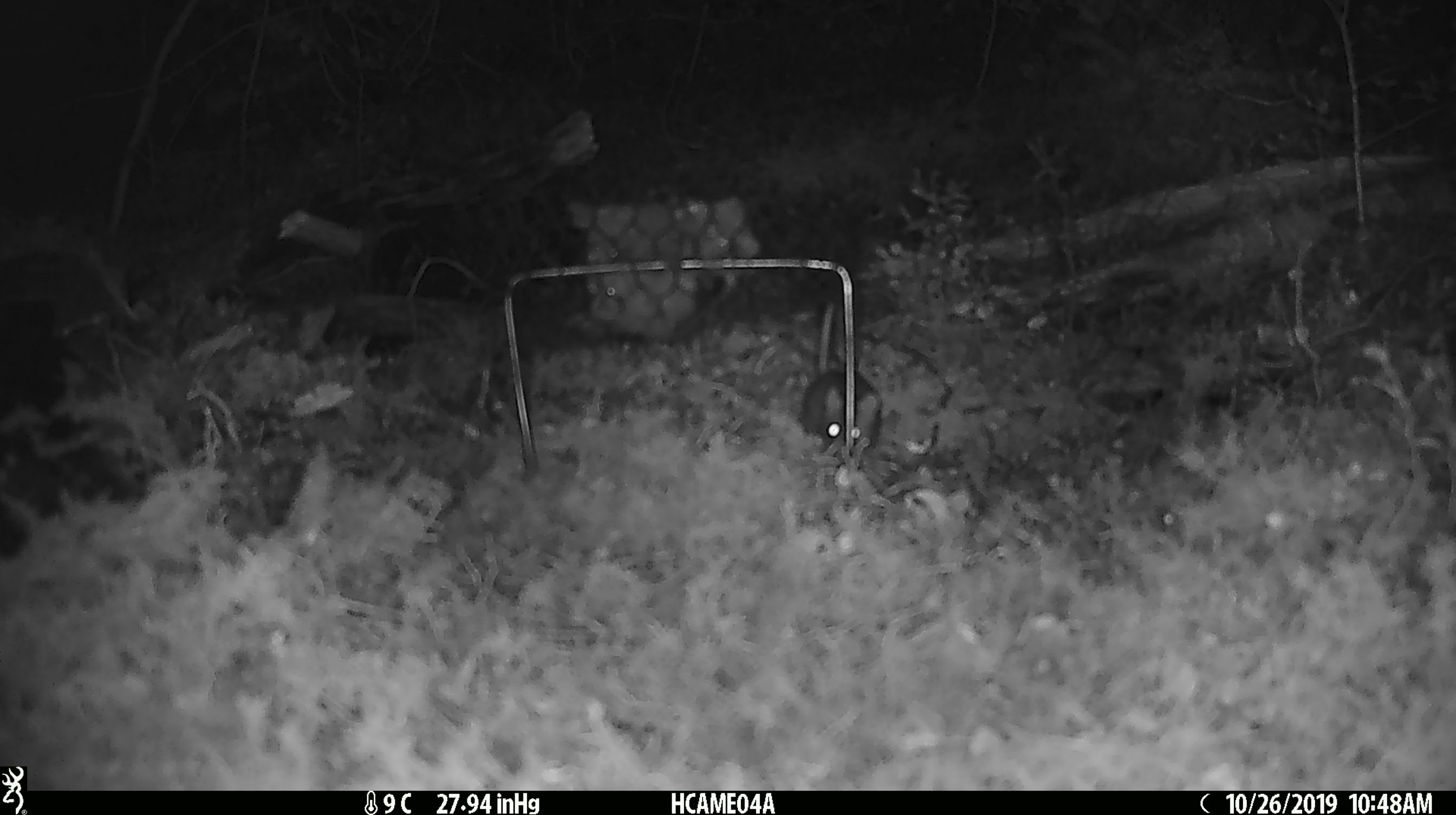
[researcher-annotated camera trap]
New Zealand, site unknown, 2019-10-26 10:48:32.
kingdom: Animalia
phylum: Chordata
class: Mammalia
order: Rodentia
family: Muridae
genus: Mus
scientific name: Mus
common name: mouse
Mouse (Mus).